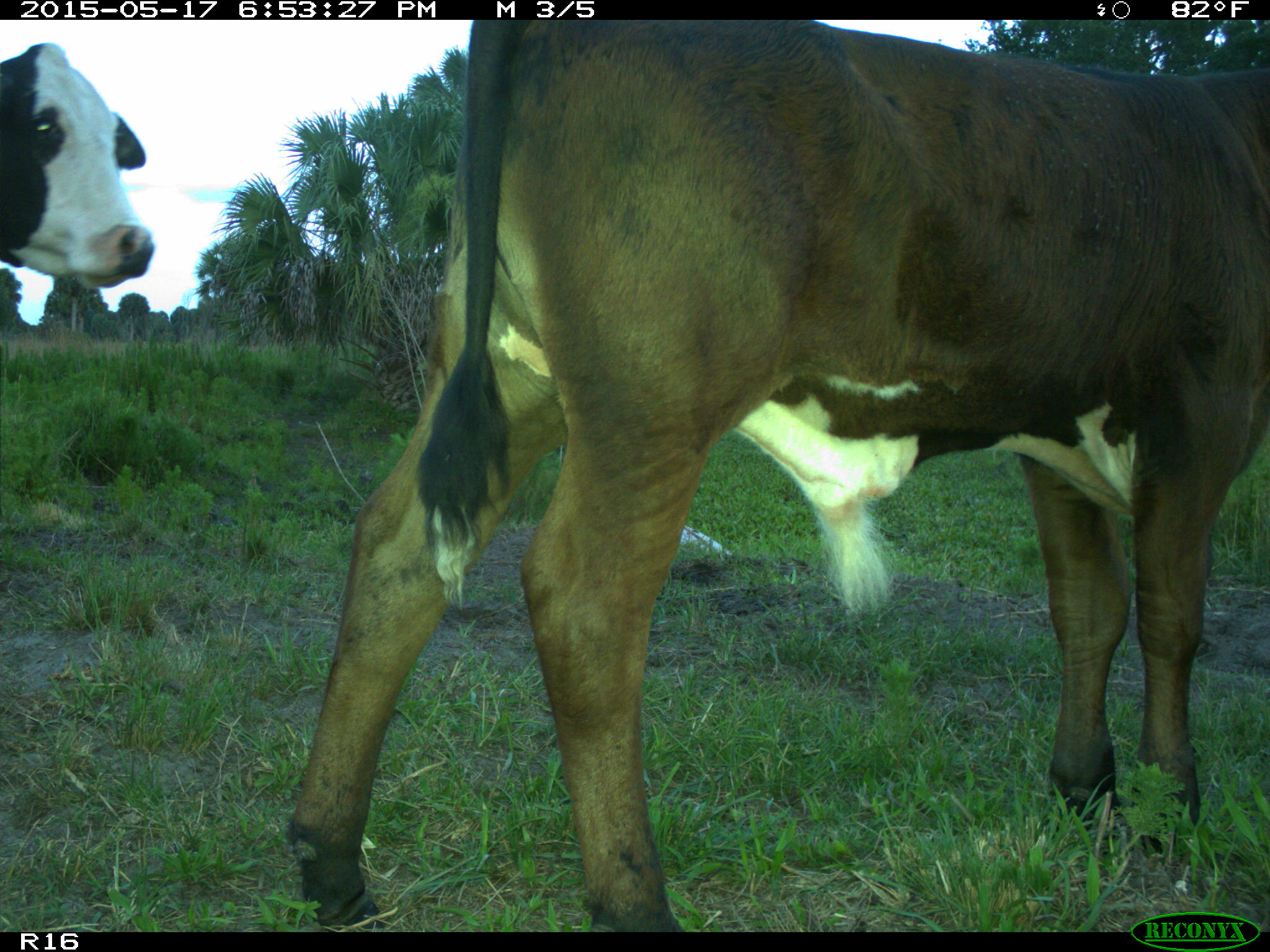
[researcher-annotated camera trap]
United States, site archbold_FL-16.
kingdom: Animalia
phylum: Chordata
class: Mammalia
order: Artiodactyla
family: Bovidae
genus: Bos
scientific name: Bos taurus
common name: domestic cow